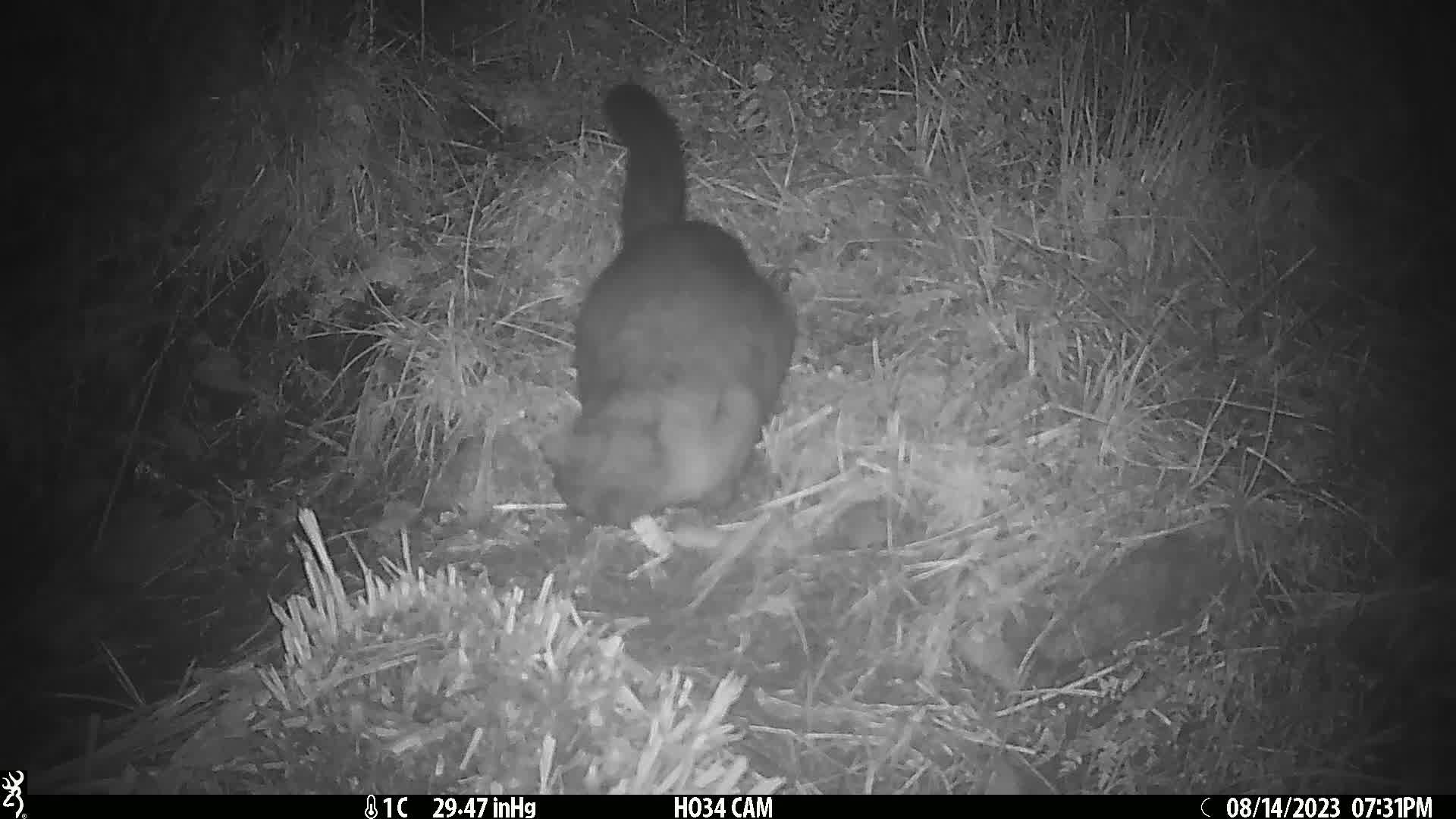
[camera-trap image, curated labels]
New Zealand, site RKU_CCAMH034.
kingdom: Animalia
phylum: Chordata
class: Mammalia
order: Diprotodontia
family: Phalangeridae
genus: Trichosurus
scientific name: Trichosurus vulpecula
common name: common brushtail possum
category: possum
Possum (common brushtail possum) (Trichosurus vulpecula).